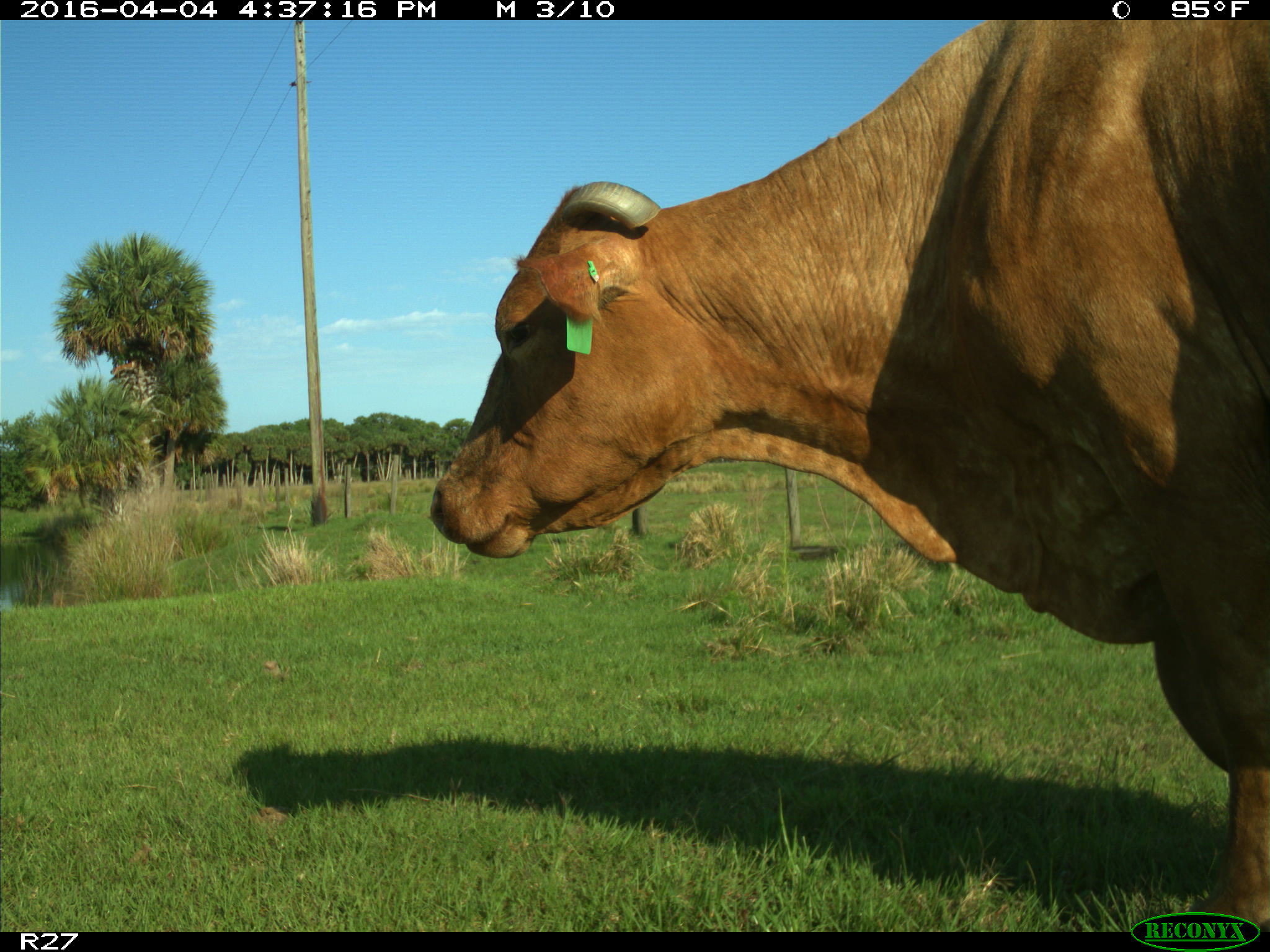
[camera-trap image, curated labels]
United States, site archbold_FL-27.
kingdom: Animalia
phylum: Chordata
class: Mammalia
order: Artiodactyla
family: Bovidae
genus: Bos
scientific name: Bos taurus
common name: domestic cow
Bos taurus (domestic cow).